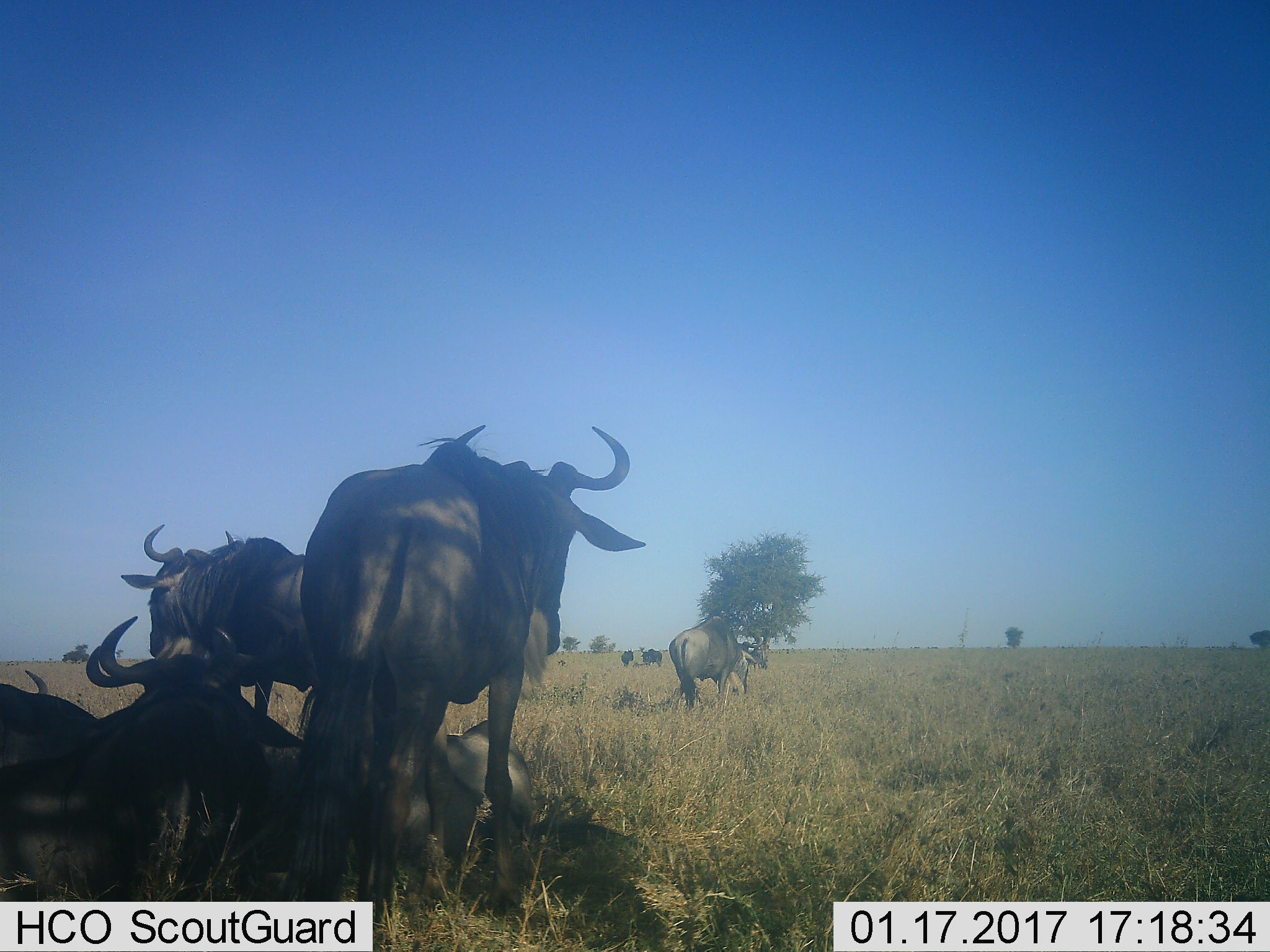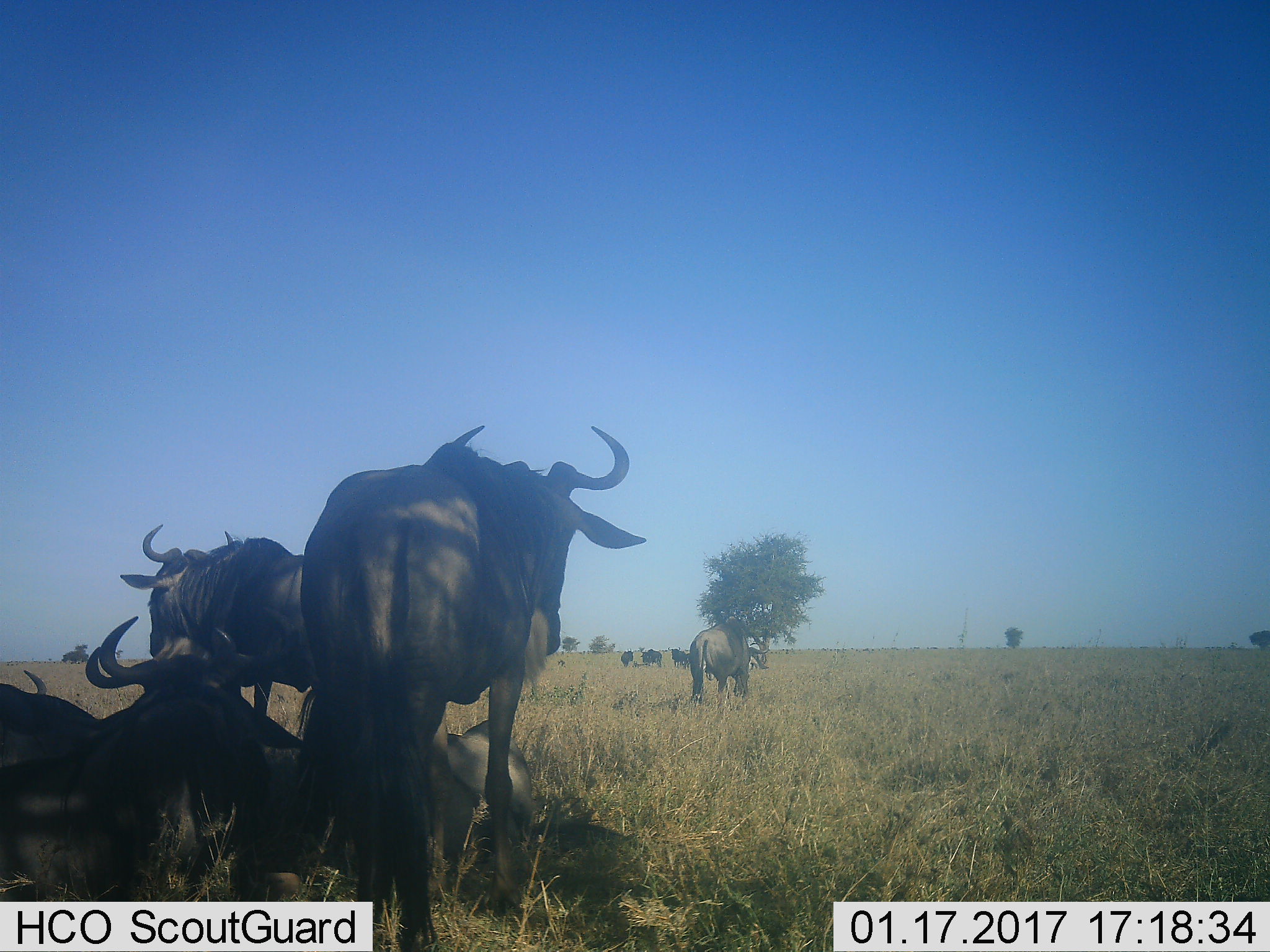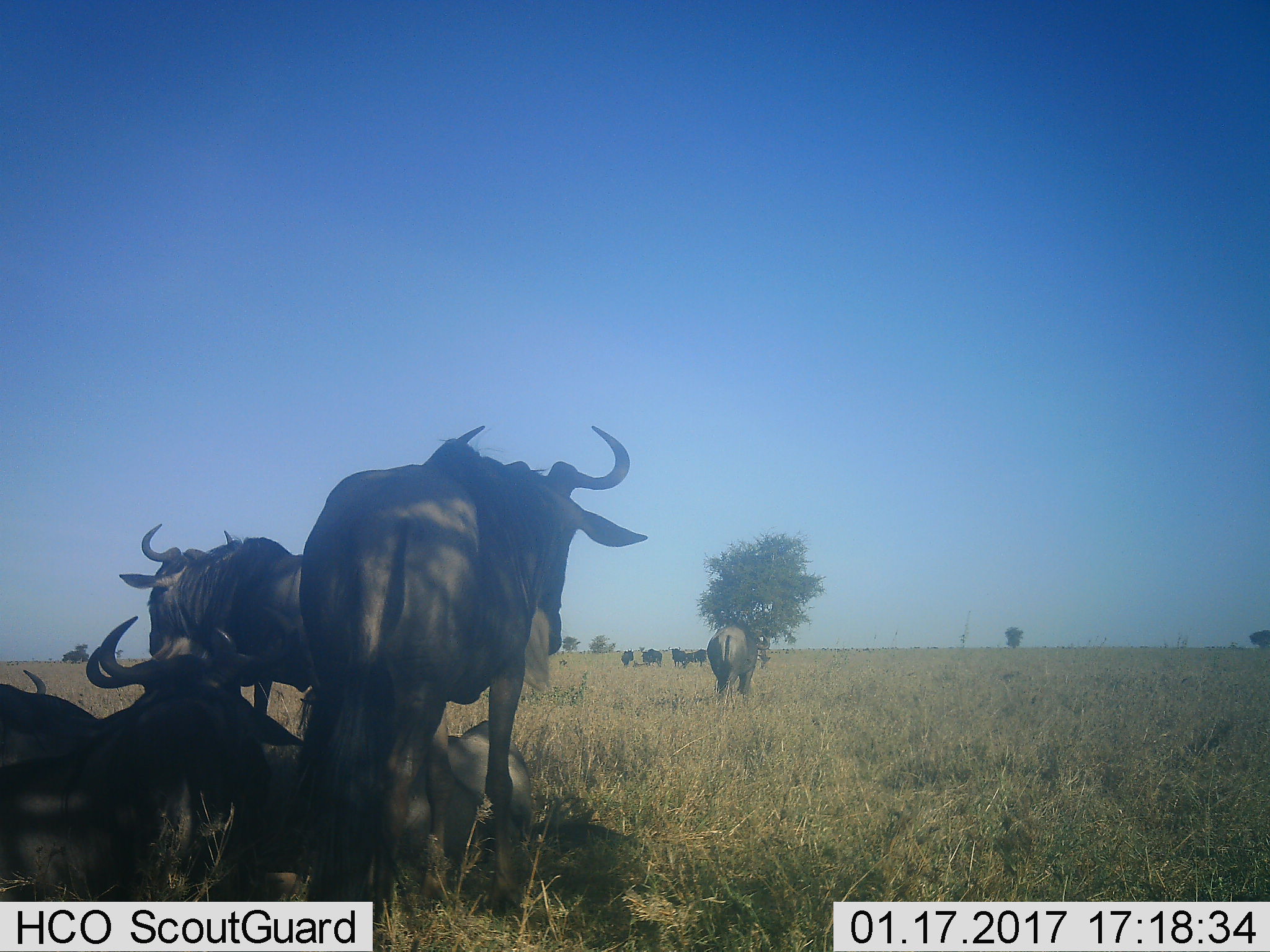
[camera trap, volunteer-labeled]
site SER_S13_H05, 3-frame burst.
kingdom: Animalia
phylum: Chordata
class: Mammalia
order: Artiodactyla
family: Bovidae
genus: Connochaetes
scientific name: Connochaetes taurinus taurinus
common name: blue wildebeest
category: wildebeestblue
Wildebeestblue (blue wildebeest) (Connochaetes taurinus taurinus), count 10. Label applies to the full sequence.